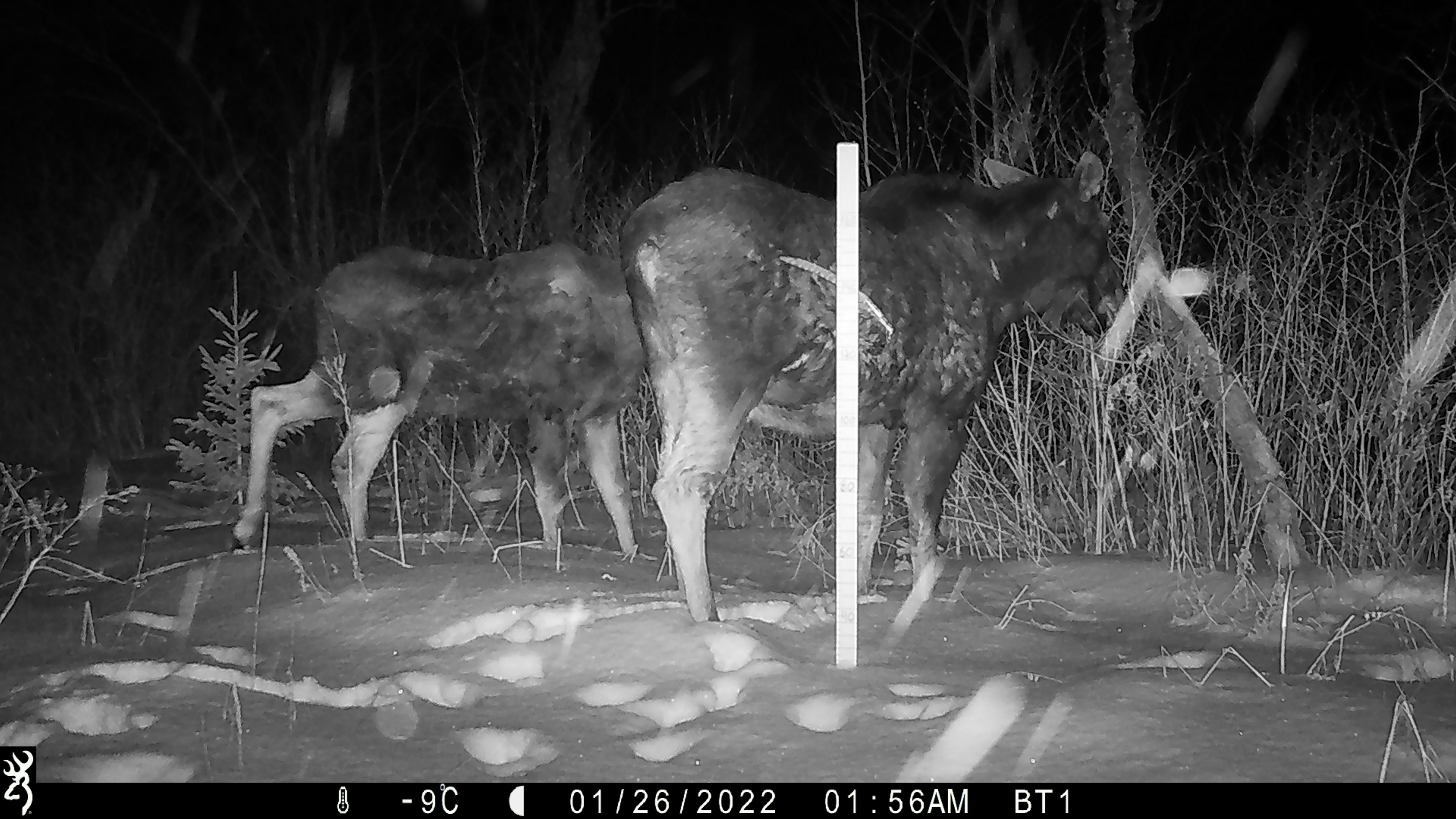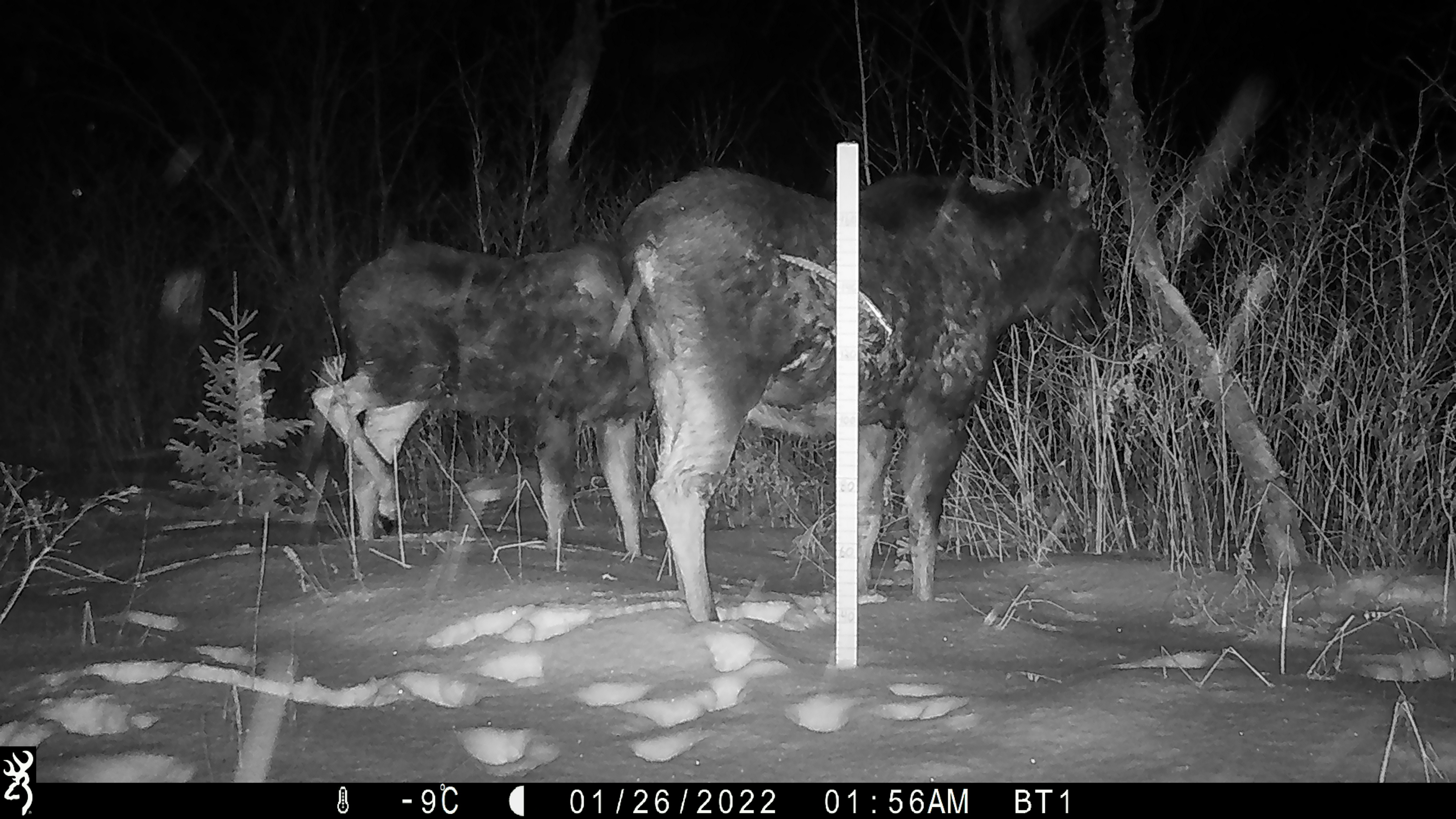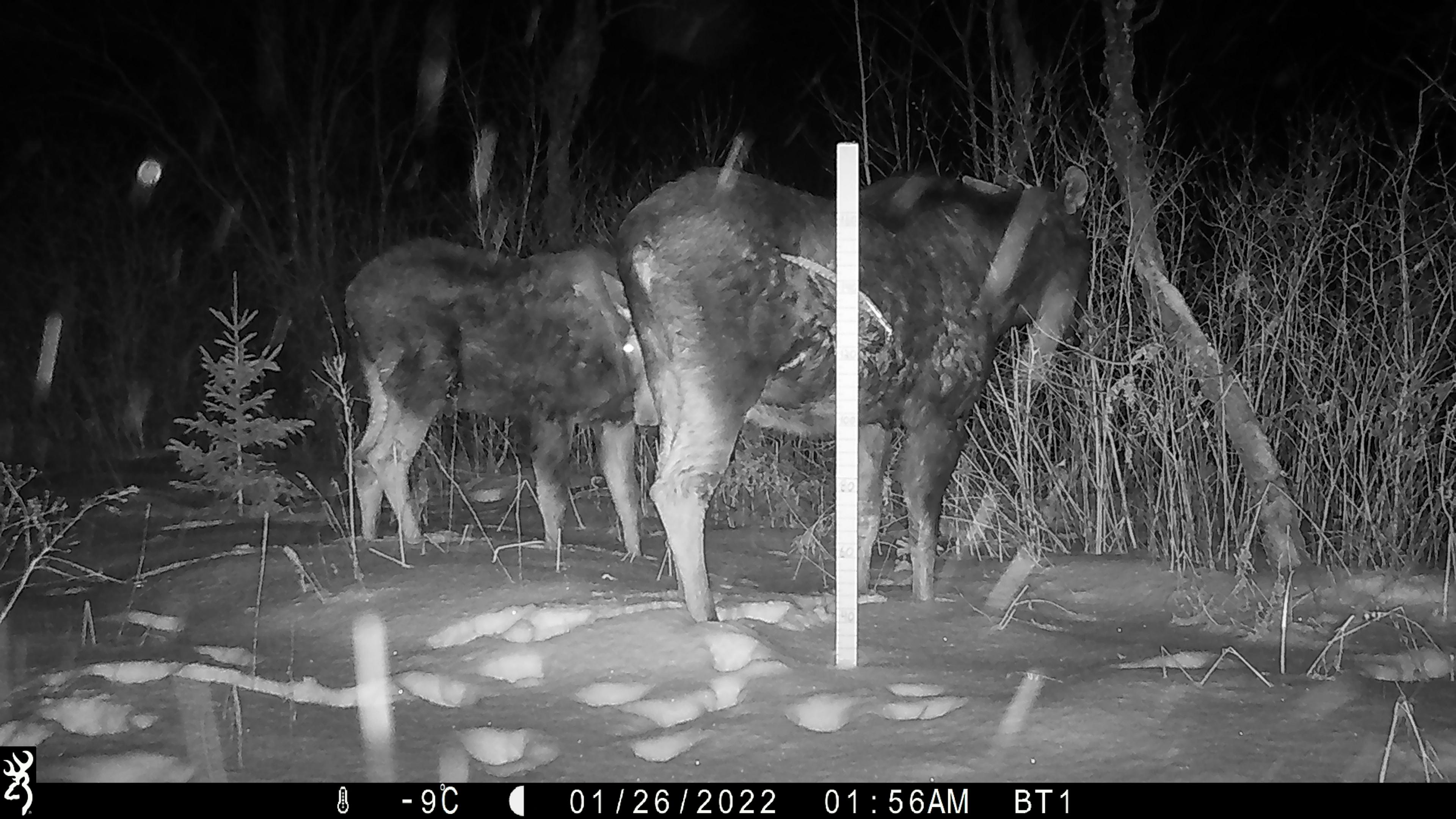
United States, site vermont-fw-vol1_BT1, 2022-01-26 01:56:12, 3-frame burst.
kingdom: Animalia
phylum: Chordata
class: Mammalia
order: Artiodactyla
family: Cervidae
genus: Alces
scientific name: Alces alces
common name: moose